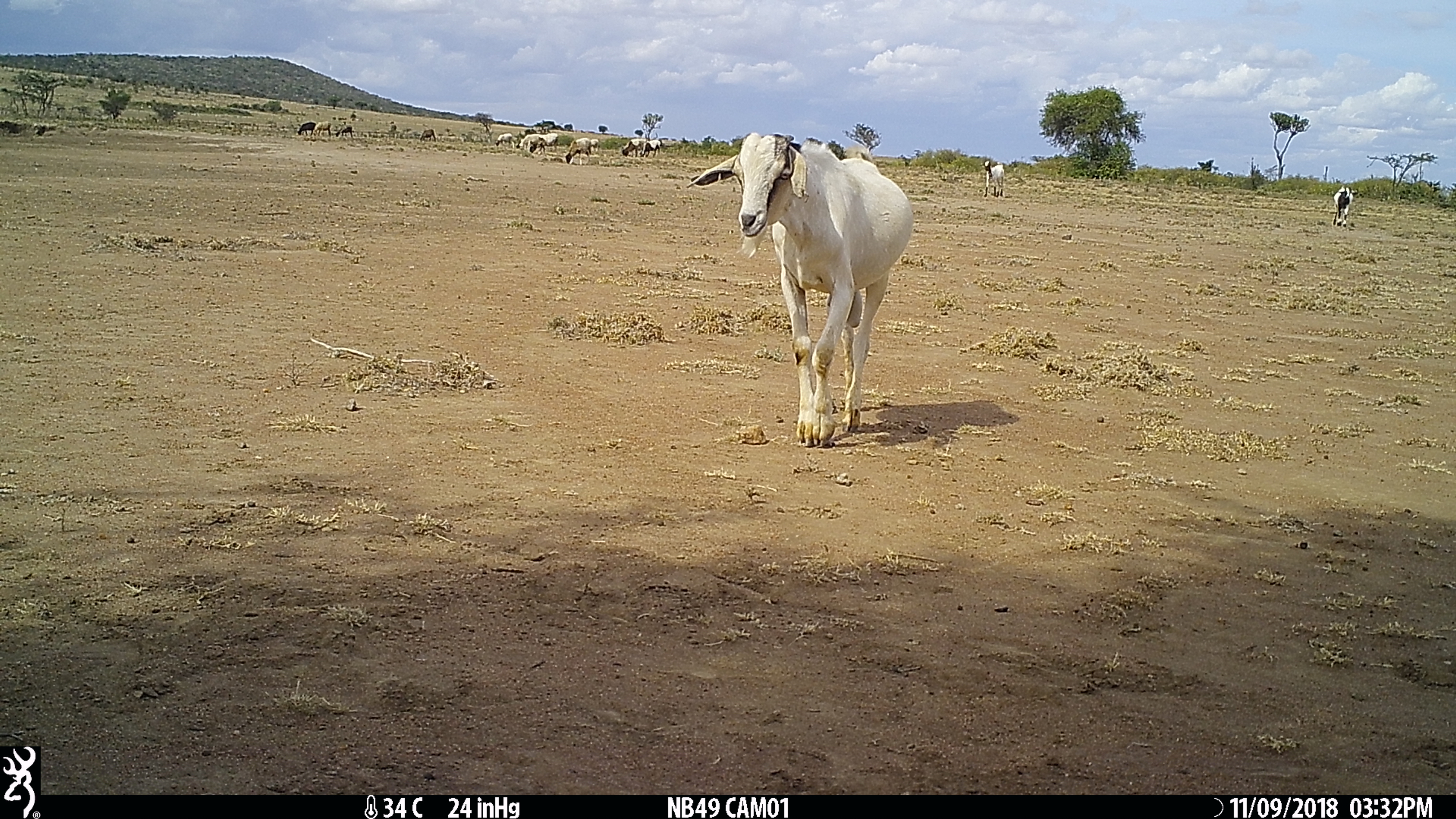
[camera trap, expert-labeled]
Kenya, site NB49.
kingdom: Animalia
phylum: Chordata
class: Mammalia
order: Artiodactyla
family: Bovidae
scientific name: Bovidae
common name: sheep or goat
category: shoat